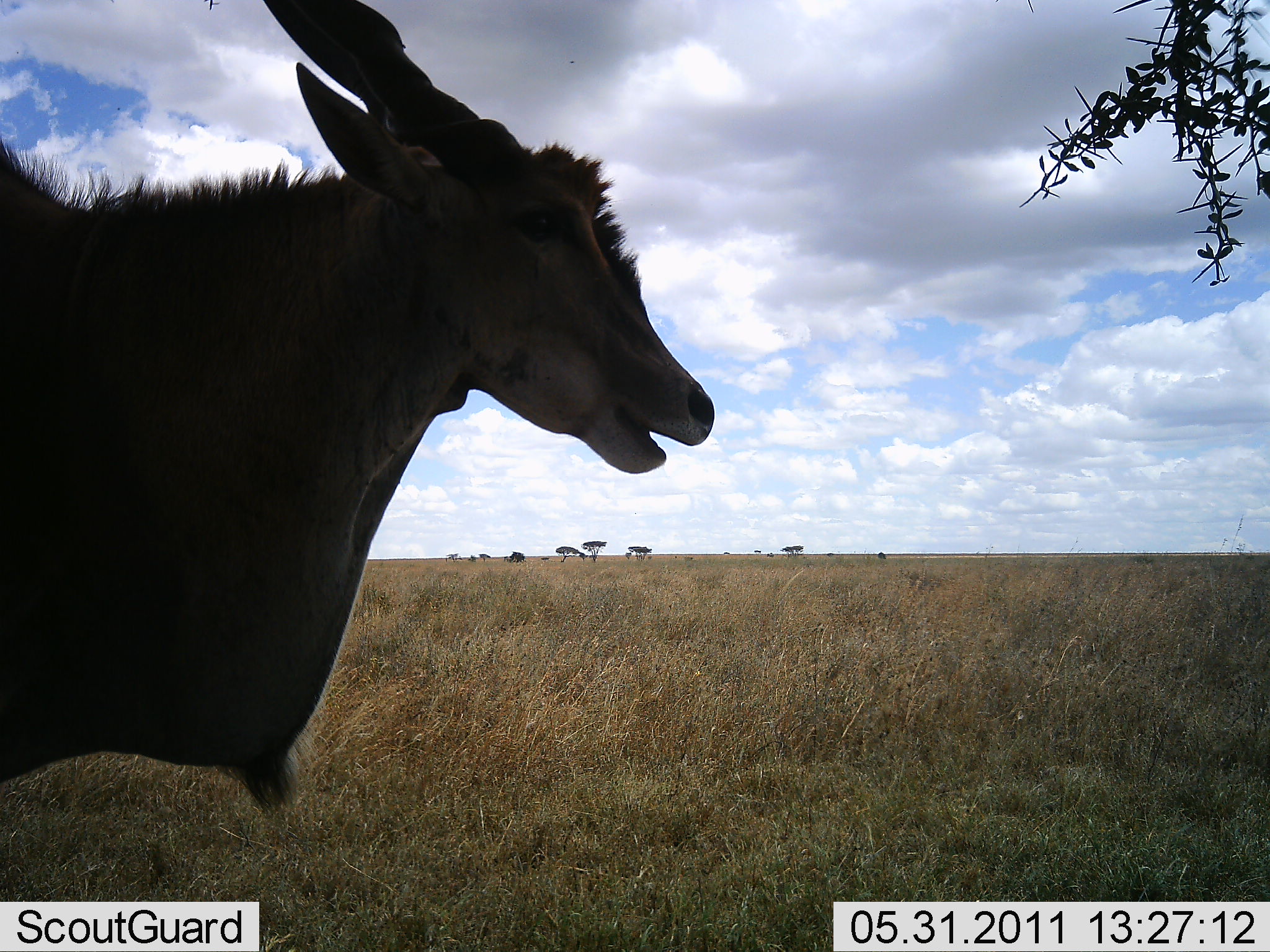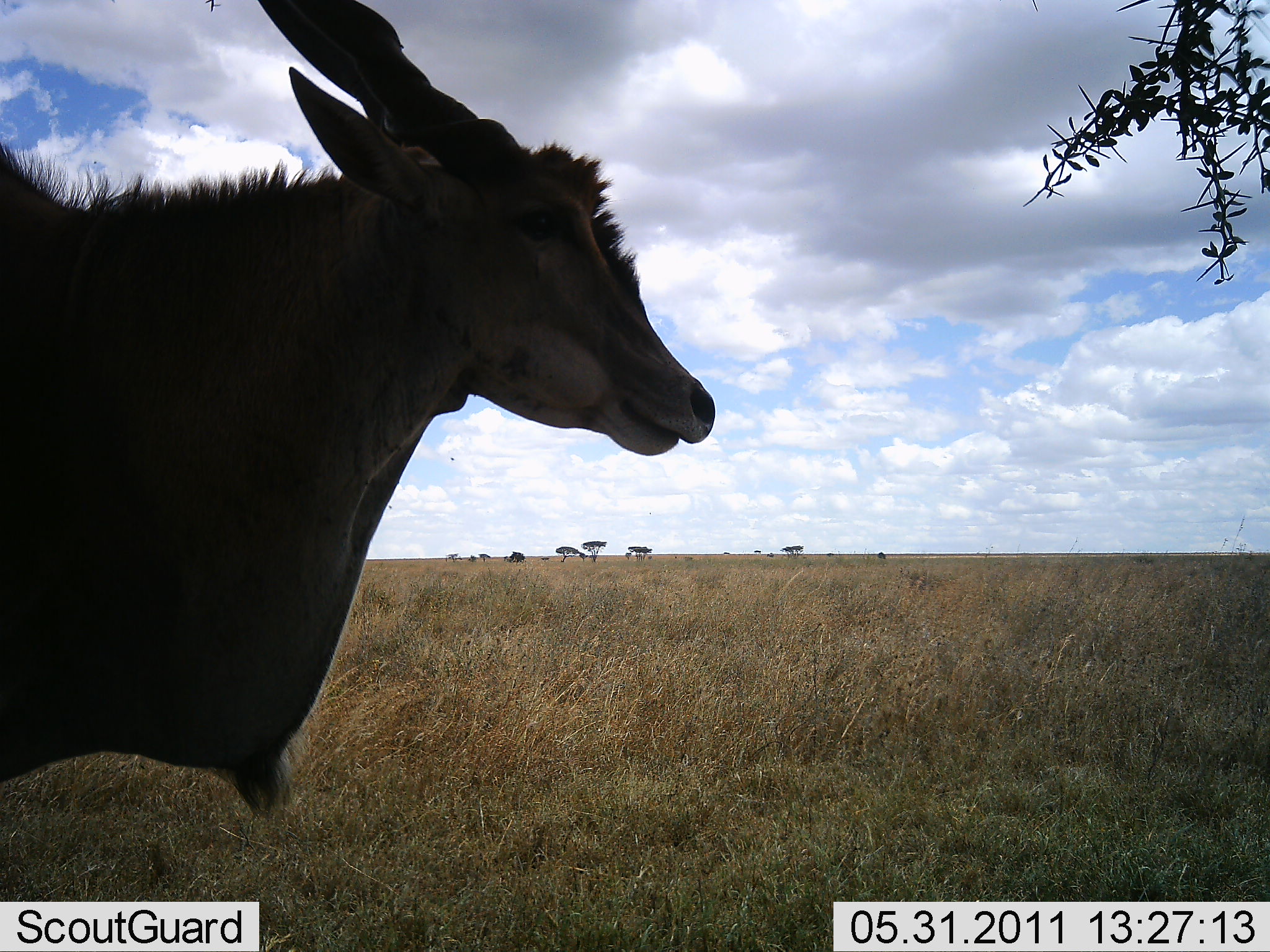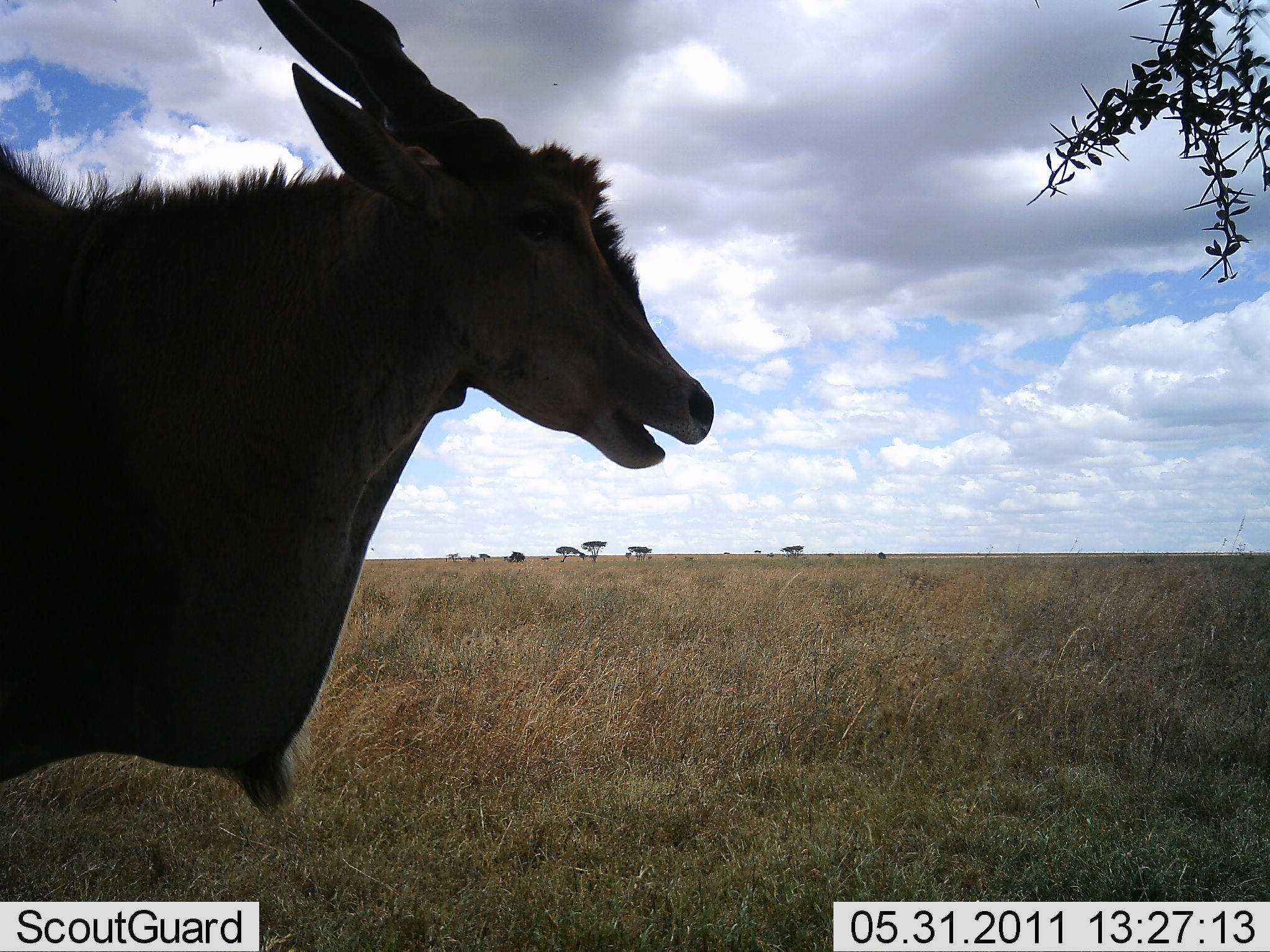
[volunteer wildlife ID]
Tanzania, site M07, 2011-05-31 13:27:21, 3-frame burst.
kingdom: Animalia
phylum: Chordata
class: Mammalia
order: Artiodactyla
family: Bovidae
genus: Tragelaphus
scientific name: Tragelaphus oryx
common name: eland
Eland (Tragelaphus oryx), count 1. Behavior (volunteer vote fractions): standing 60%, resting 0%, moving 10%, interacting 0%. Young present (vote fraction): 0%. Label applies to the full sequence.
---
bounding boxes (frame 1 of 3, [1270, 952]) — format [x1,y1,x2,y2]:
animal: [214,1,717,817]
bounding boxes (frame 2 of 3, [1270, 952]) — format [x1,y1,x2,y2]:
animal: [0,1,716,814]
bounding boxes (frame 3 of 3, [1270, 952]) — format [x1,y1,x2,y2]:
animal: [1,0,715,815]